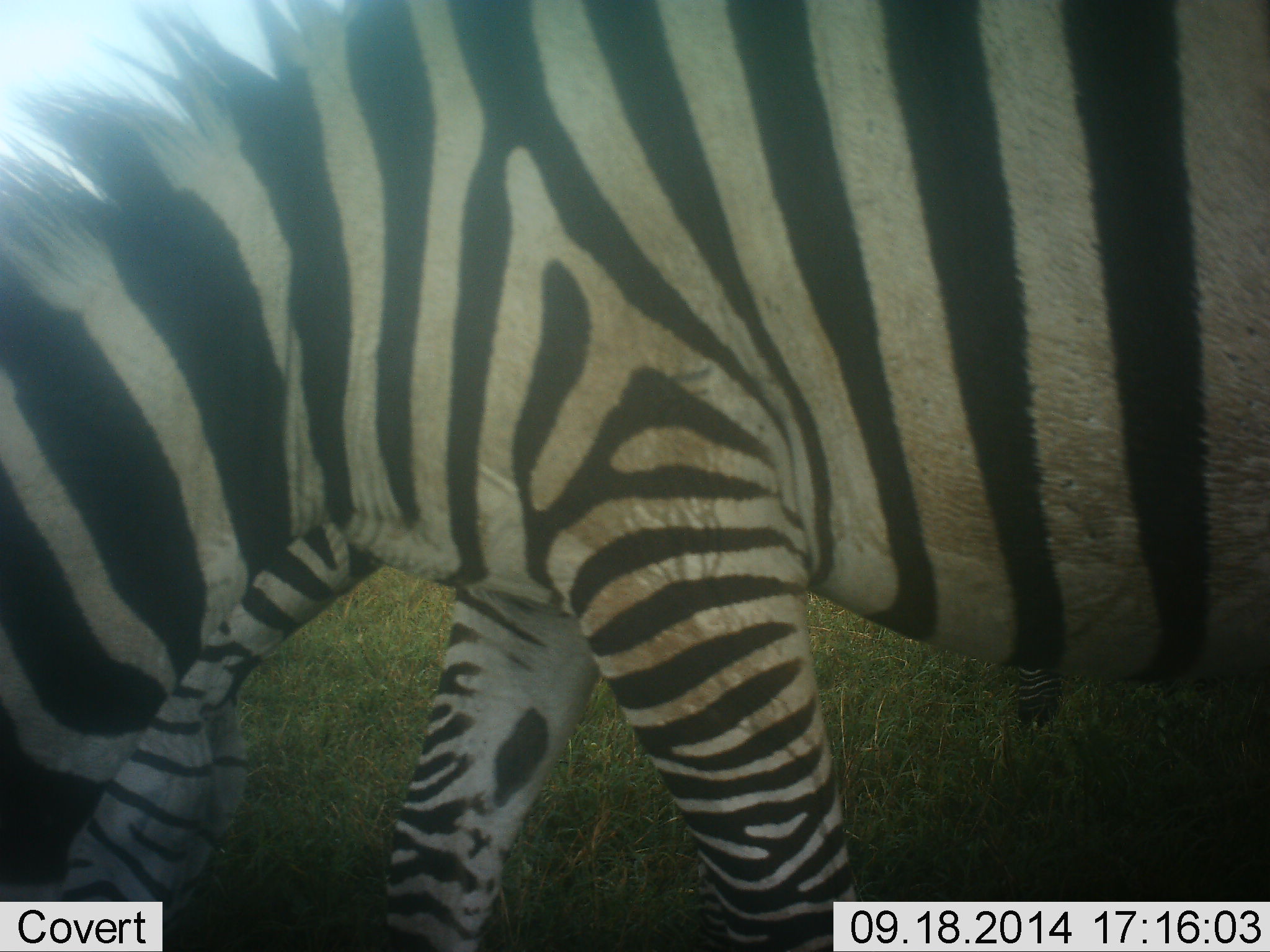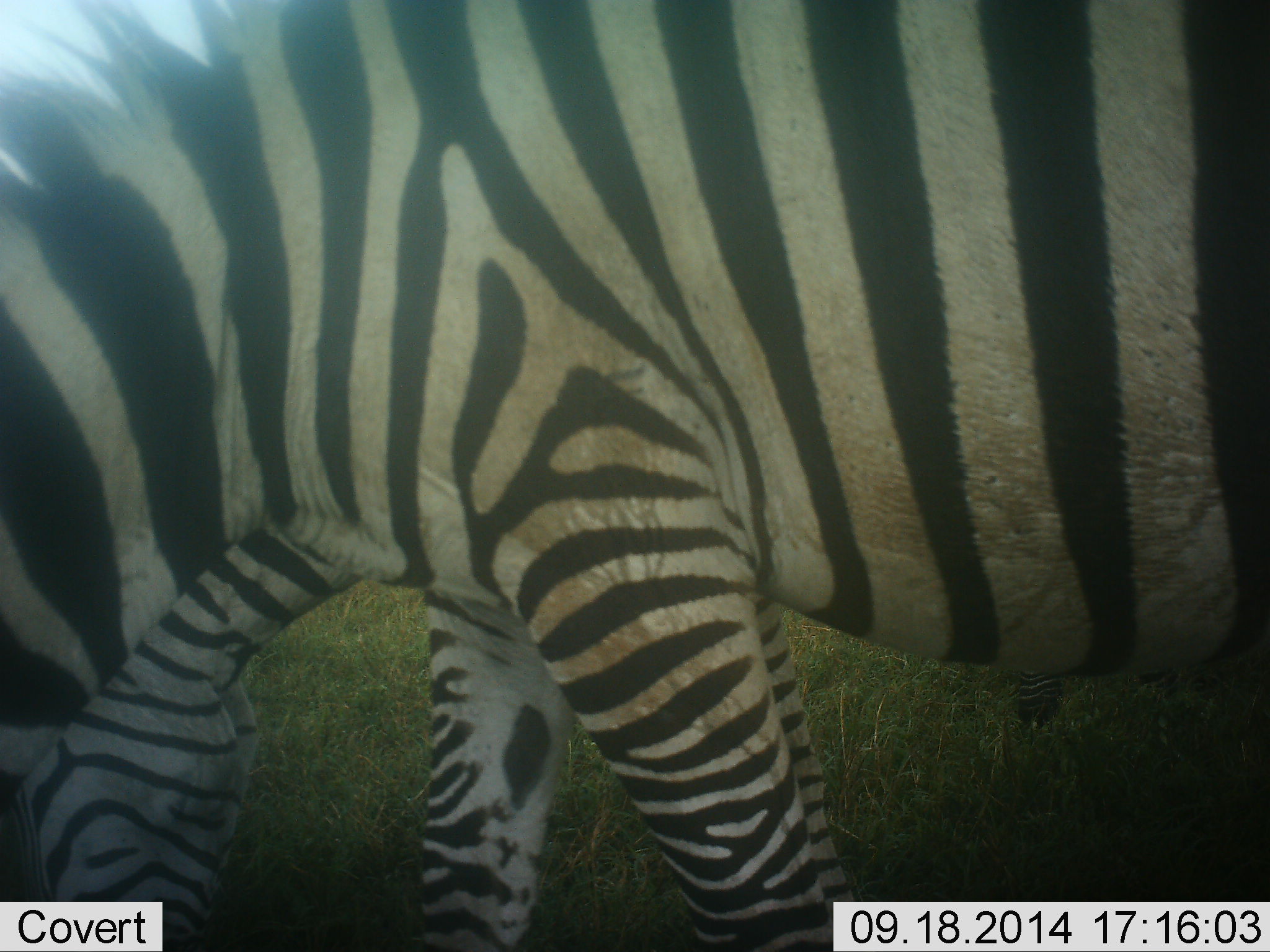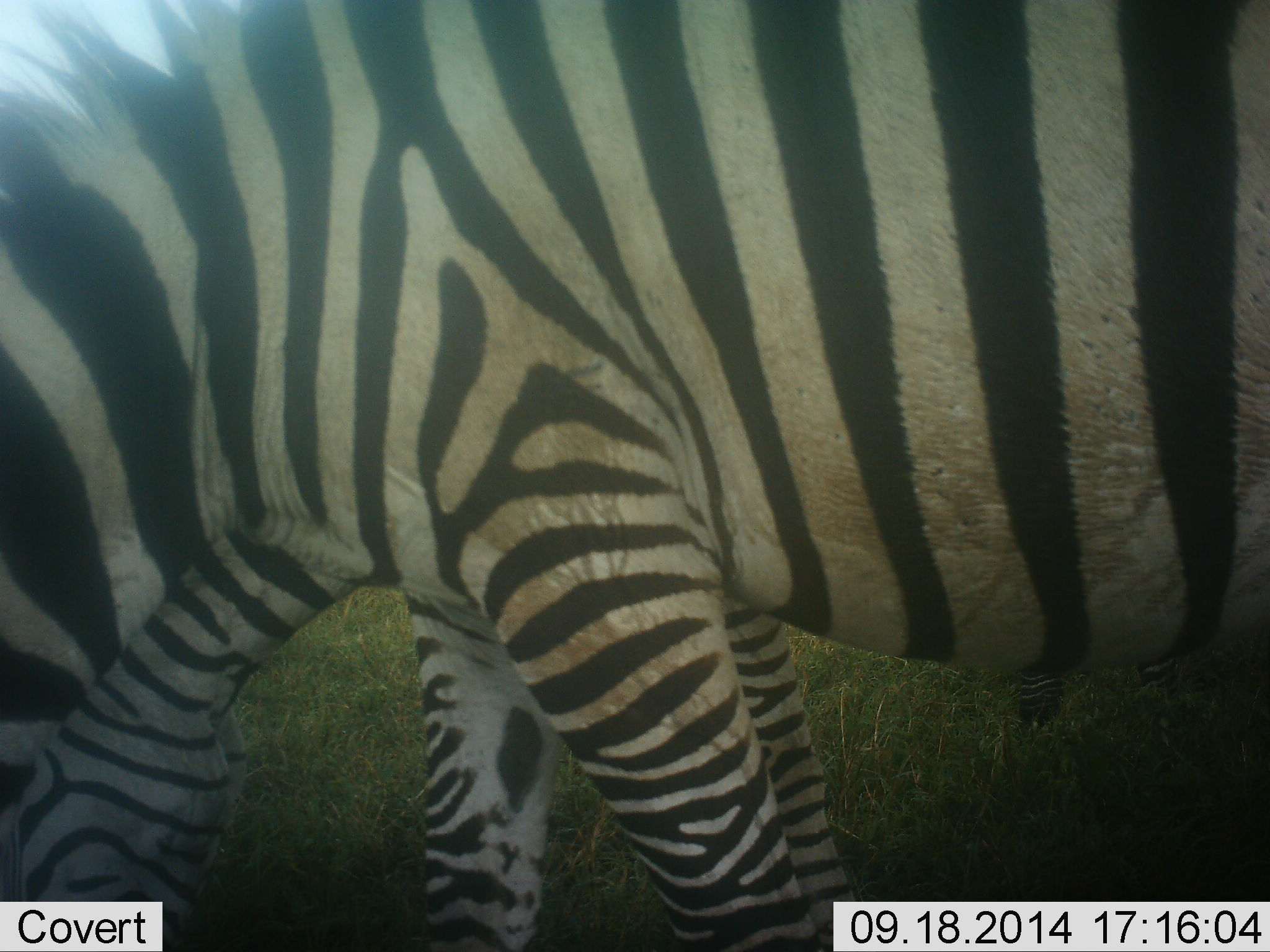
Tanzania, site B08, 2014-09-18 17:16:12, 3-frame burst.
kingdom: Animalia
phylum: Chordata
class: Mammalia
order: Perissodactyla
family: Equidae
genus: Equus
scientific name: Equus quagga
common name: plains zebra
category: zebra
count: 2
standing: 20%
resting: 0%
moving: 20%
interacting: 20%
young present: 0%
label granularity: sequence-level